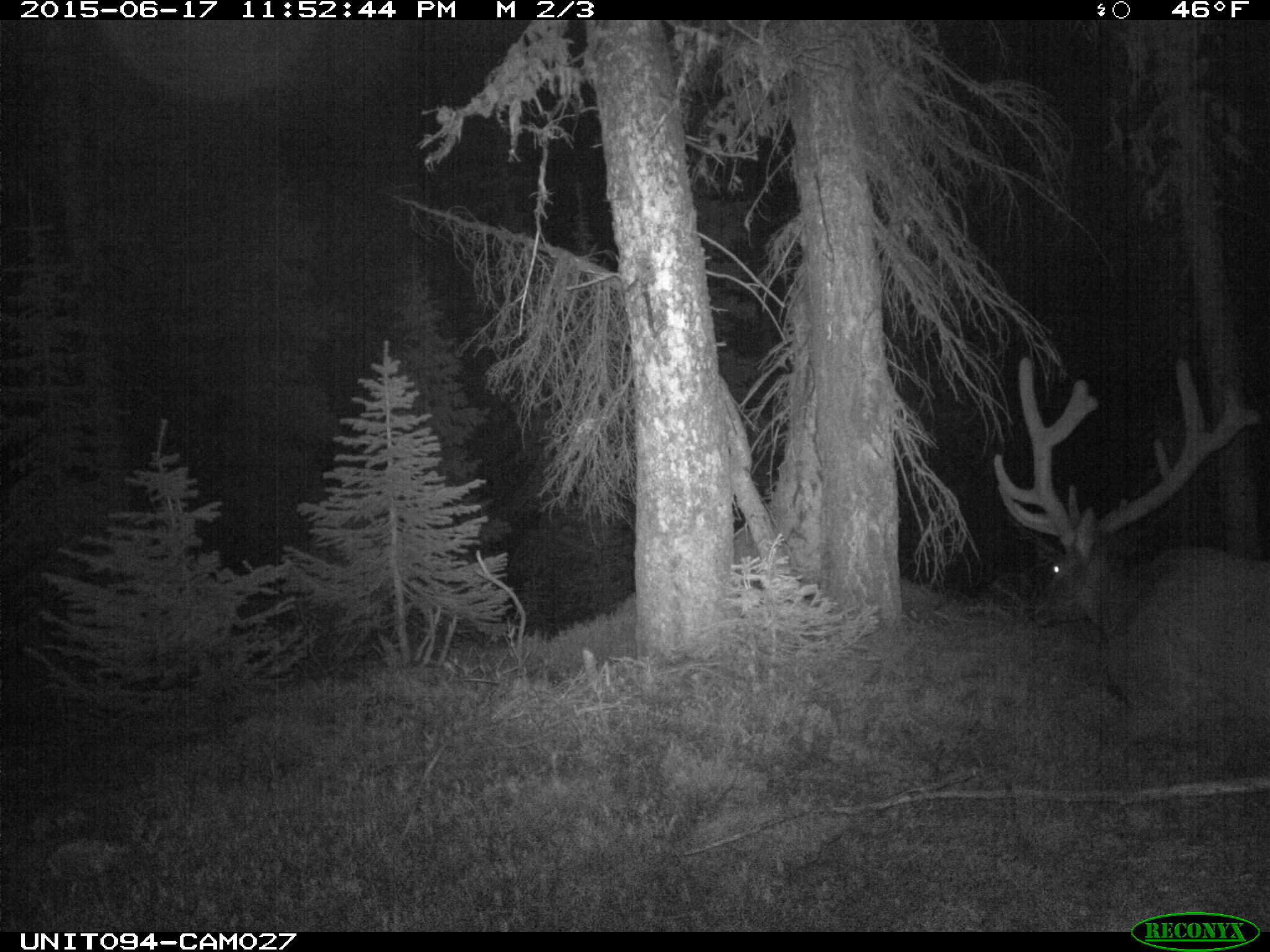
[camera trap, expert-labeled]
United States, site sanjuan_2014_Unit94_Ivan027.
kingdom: Animalia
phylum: Chordata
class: Mammalia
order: Artiodactyla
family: Cervidae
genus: Cervus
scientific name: Cervus elaphus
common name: red deer